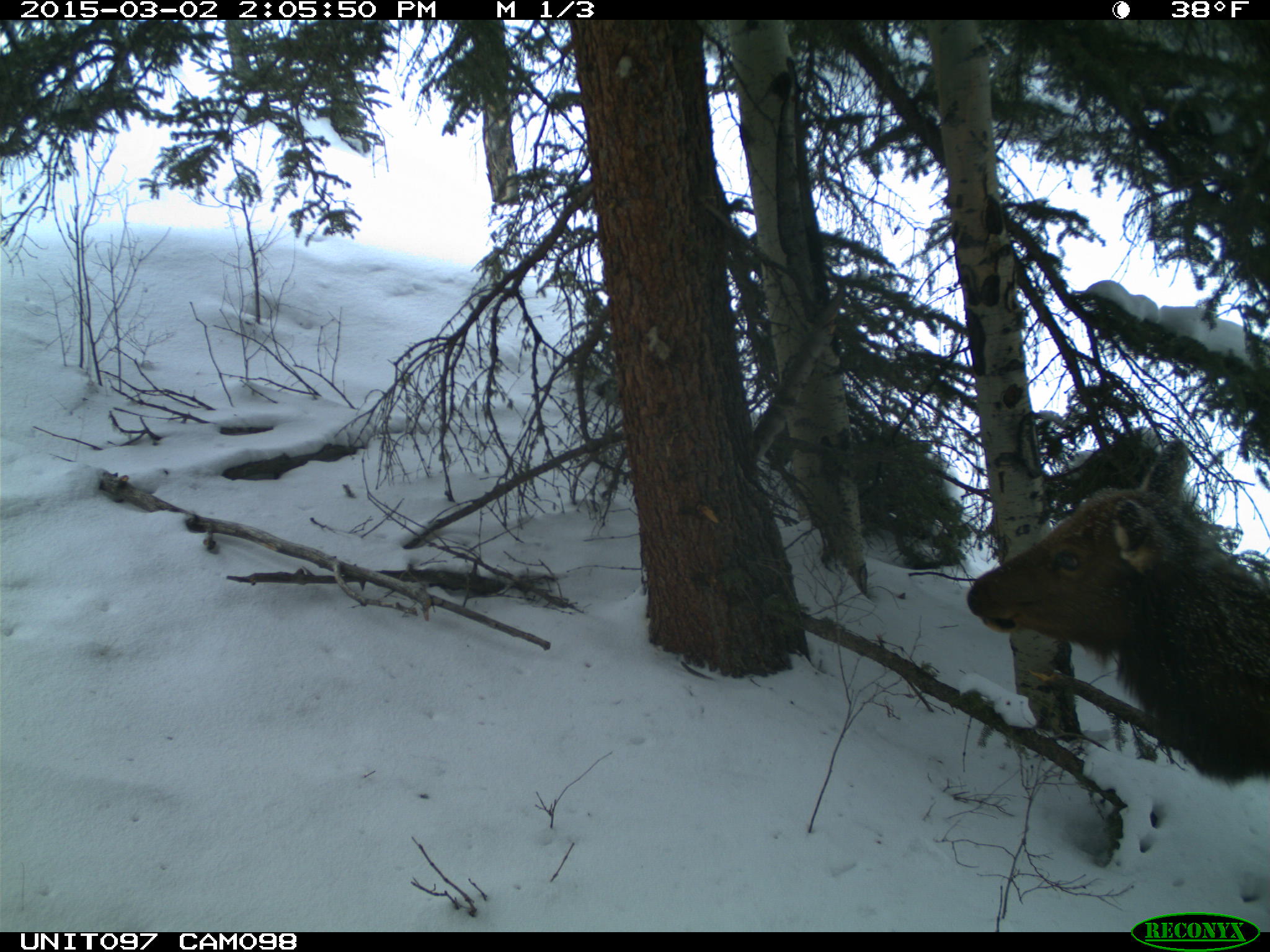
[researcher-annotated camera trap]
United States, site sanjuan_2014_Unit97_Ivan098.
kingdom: Animalia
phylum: Chordata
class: Mammalia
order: Artiodactyla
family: Cervidae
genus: Cervus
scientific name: Cervus elaphus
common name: red deer